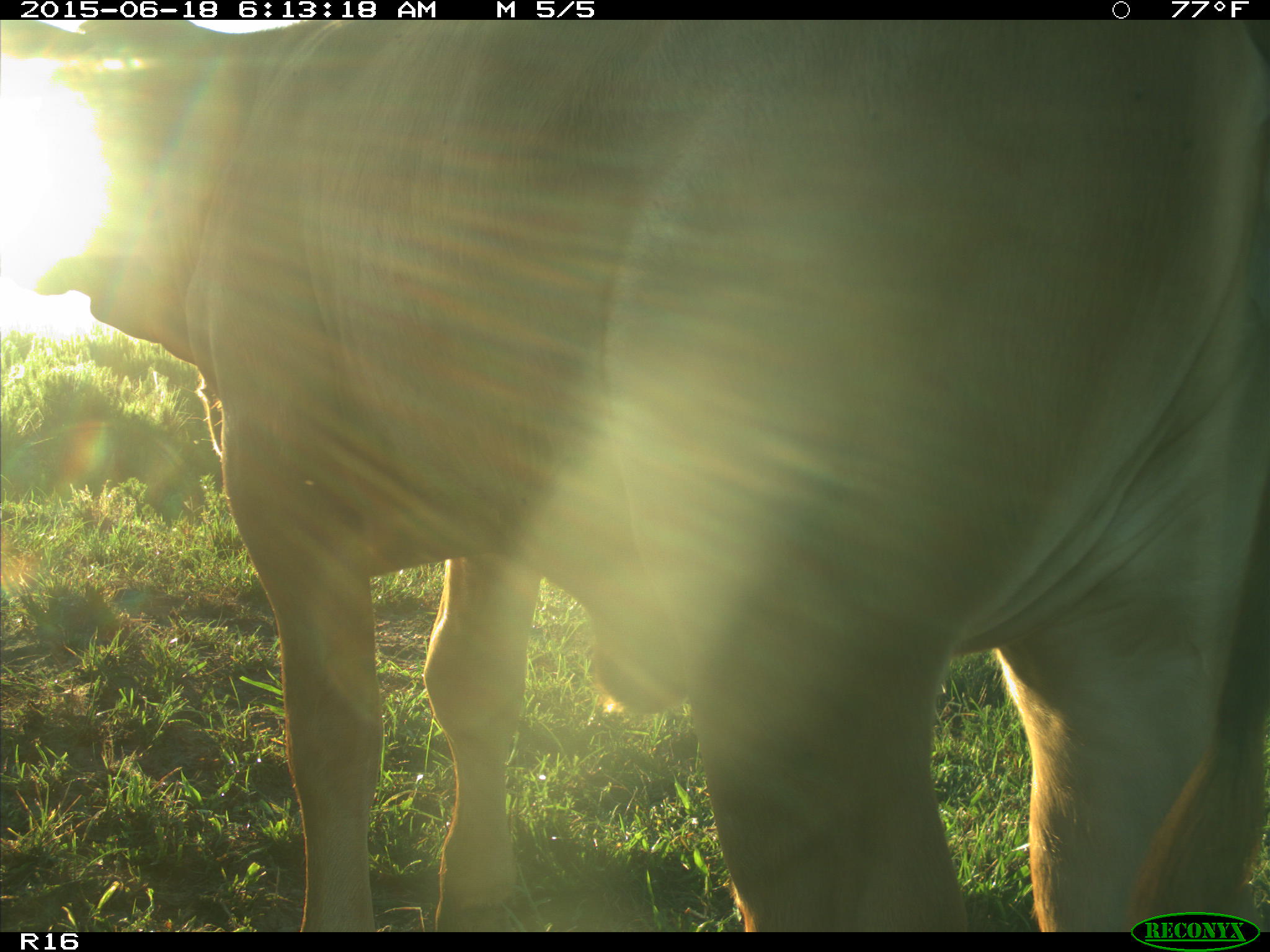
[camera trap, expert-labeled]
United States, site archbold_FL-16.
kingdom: Animalia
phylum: Chordata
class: Mammalia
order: Artiodactyla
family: Bovidae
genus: Bos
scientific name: Bos taurus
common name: domestic cow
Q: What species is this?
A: Bos taurus (domestic cow).